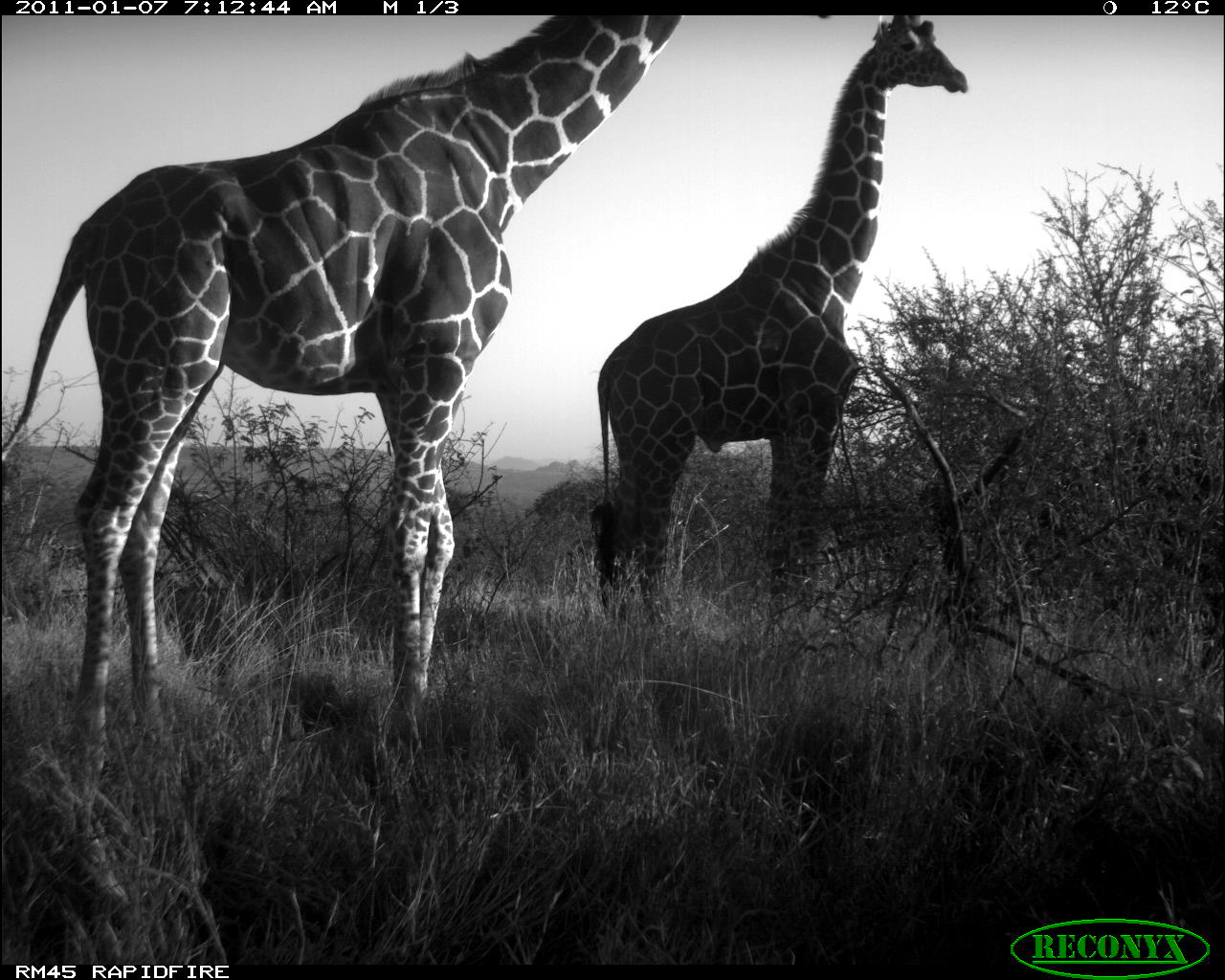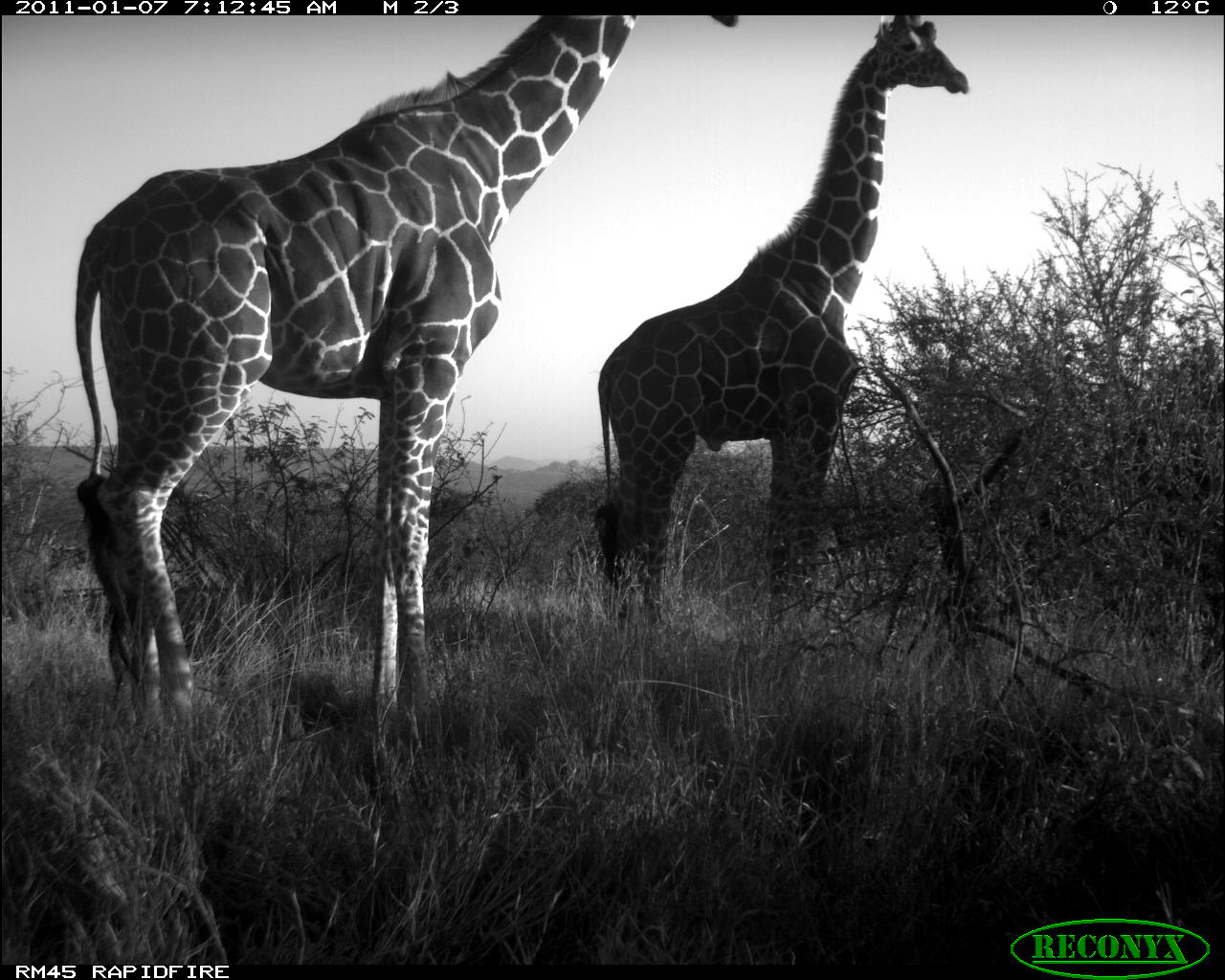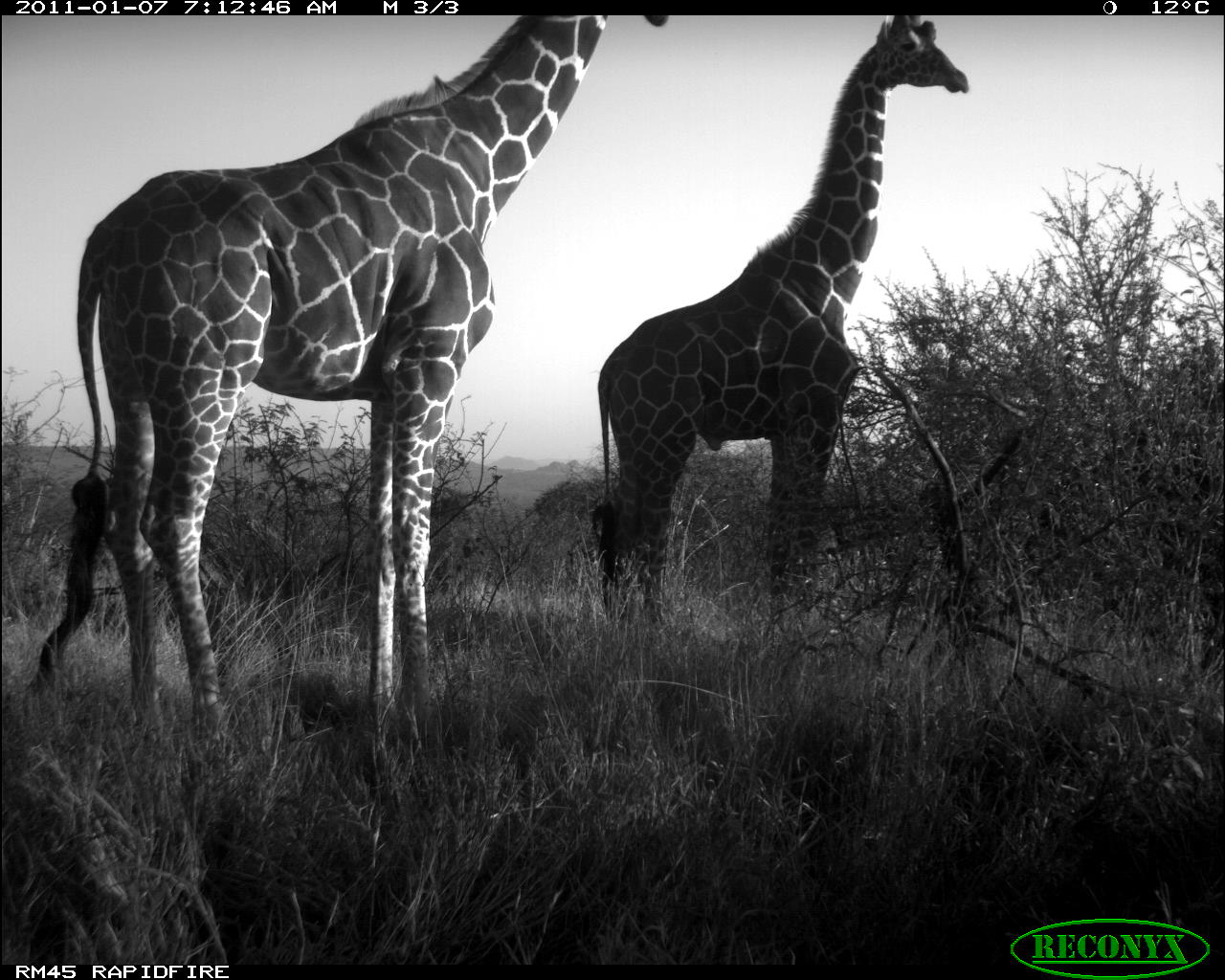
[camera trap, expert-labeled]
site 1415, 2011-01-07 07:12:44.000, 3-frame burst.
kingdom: Animalia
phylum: Chordata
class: Mammalia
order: Artiodactyla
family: Bovidae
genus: Madoqua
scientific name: Madoqua guentheri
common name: günther's dik-dik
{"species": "Madoqua guentheri (günther's dik-dik)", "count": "2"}